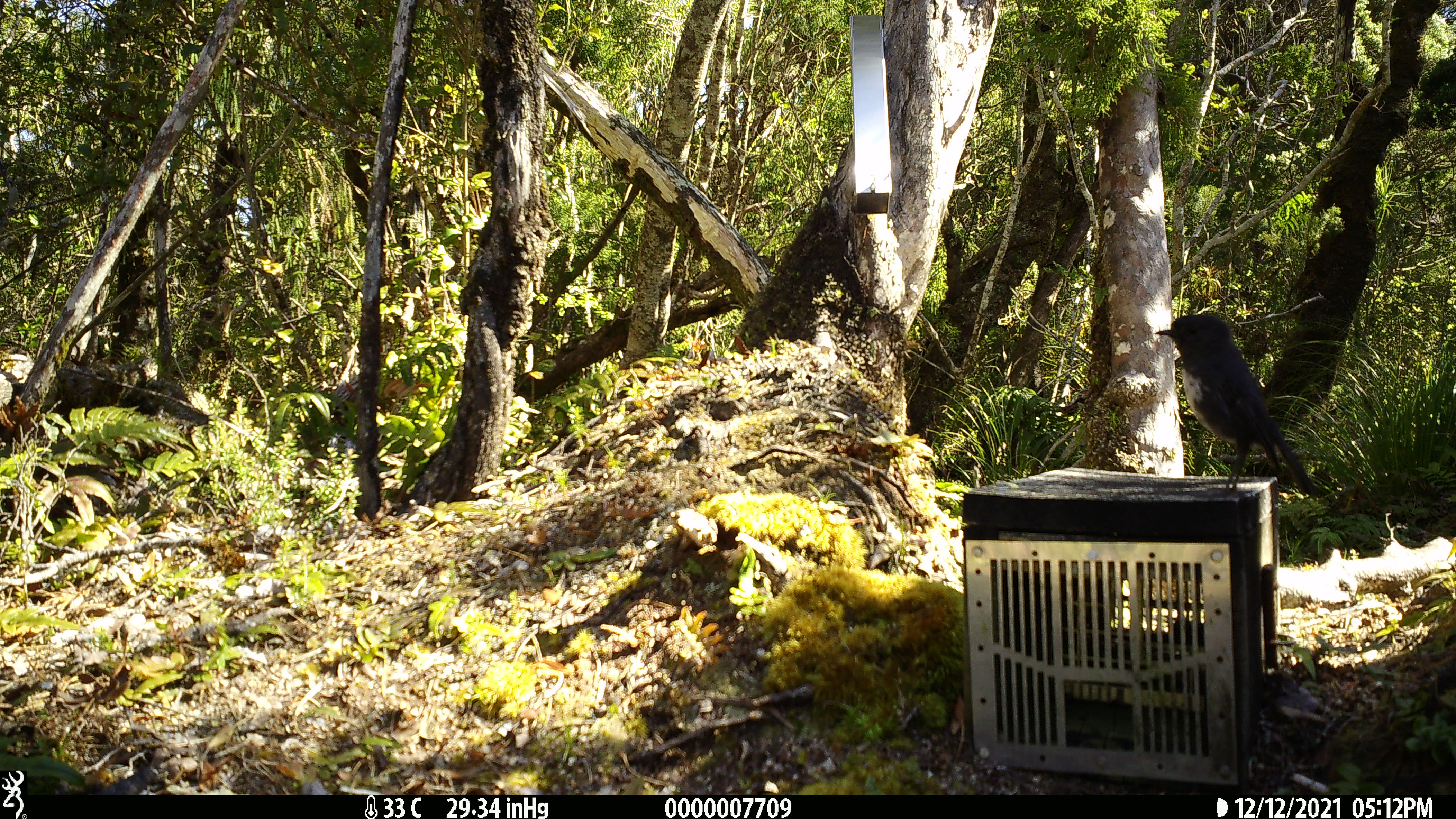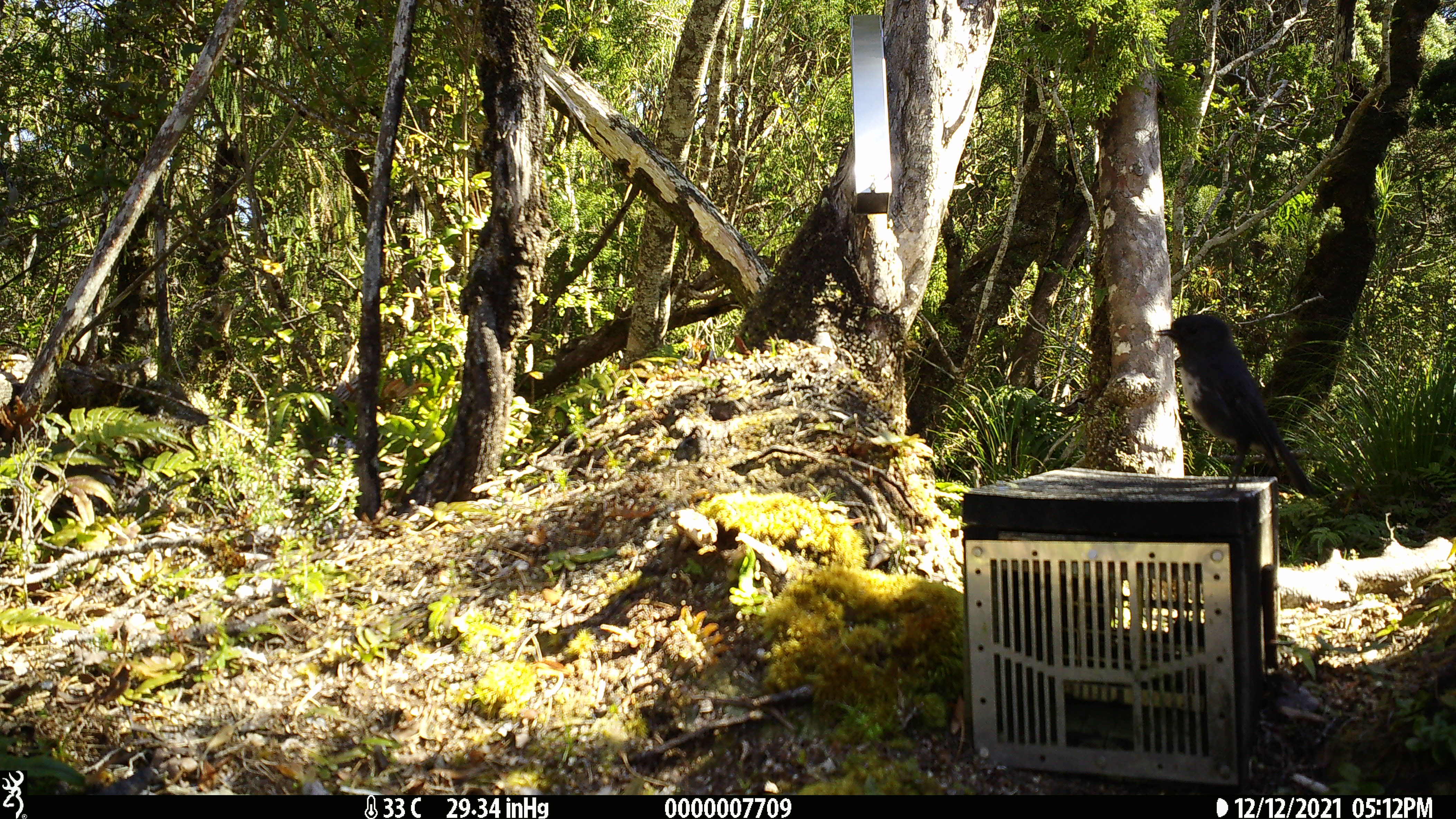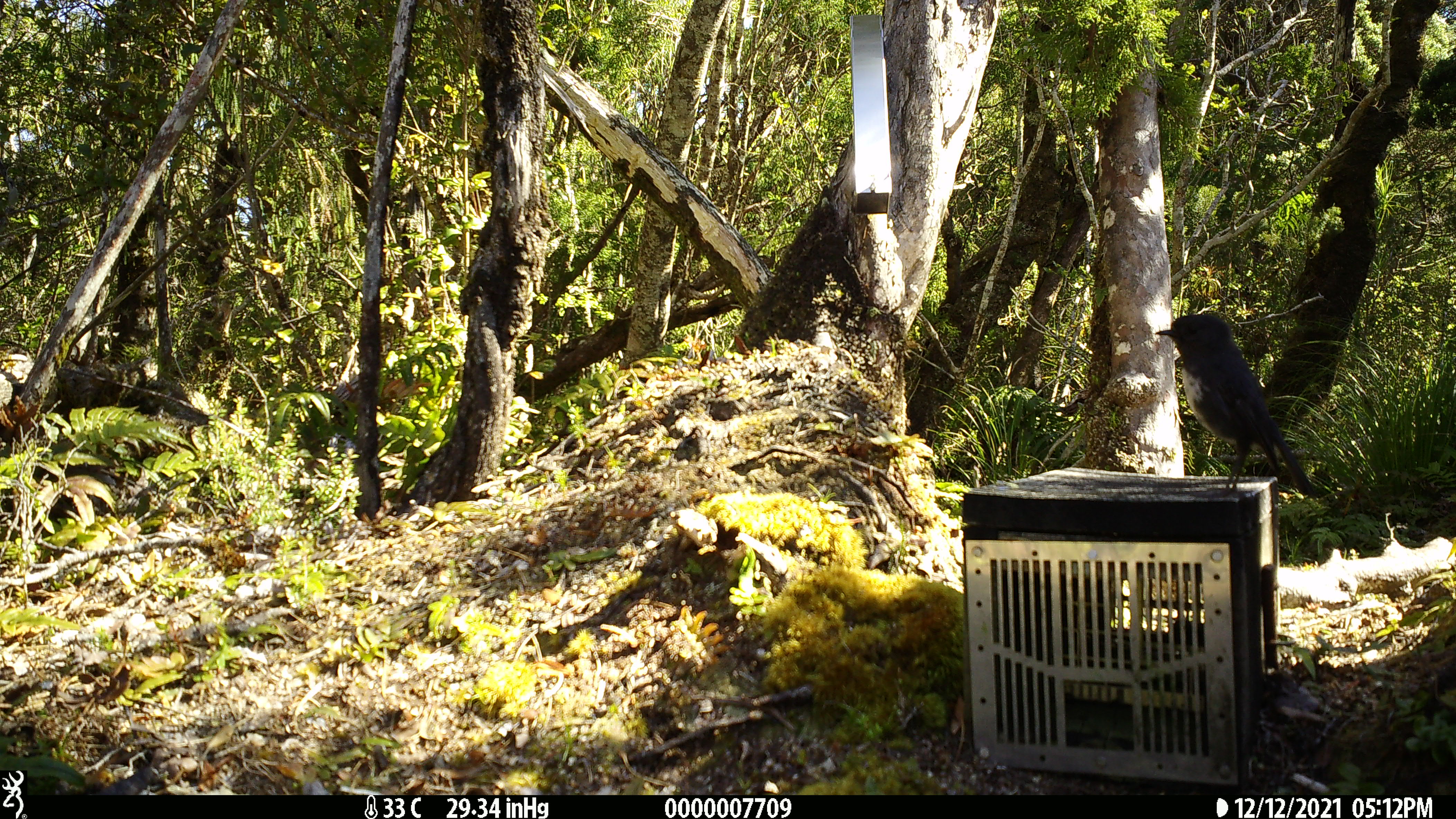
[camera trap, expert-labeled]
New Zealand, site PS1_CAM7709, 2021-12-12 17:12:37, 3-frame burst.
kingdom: Animalia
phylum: Chordata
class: Aves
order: Passeriformes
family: Petroicidae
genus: Petroica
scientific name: Petroica australis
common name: new zealand robin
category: robin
Robin (new zealand robin) (Petroica australis).